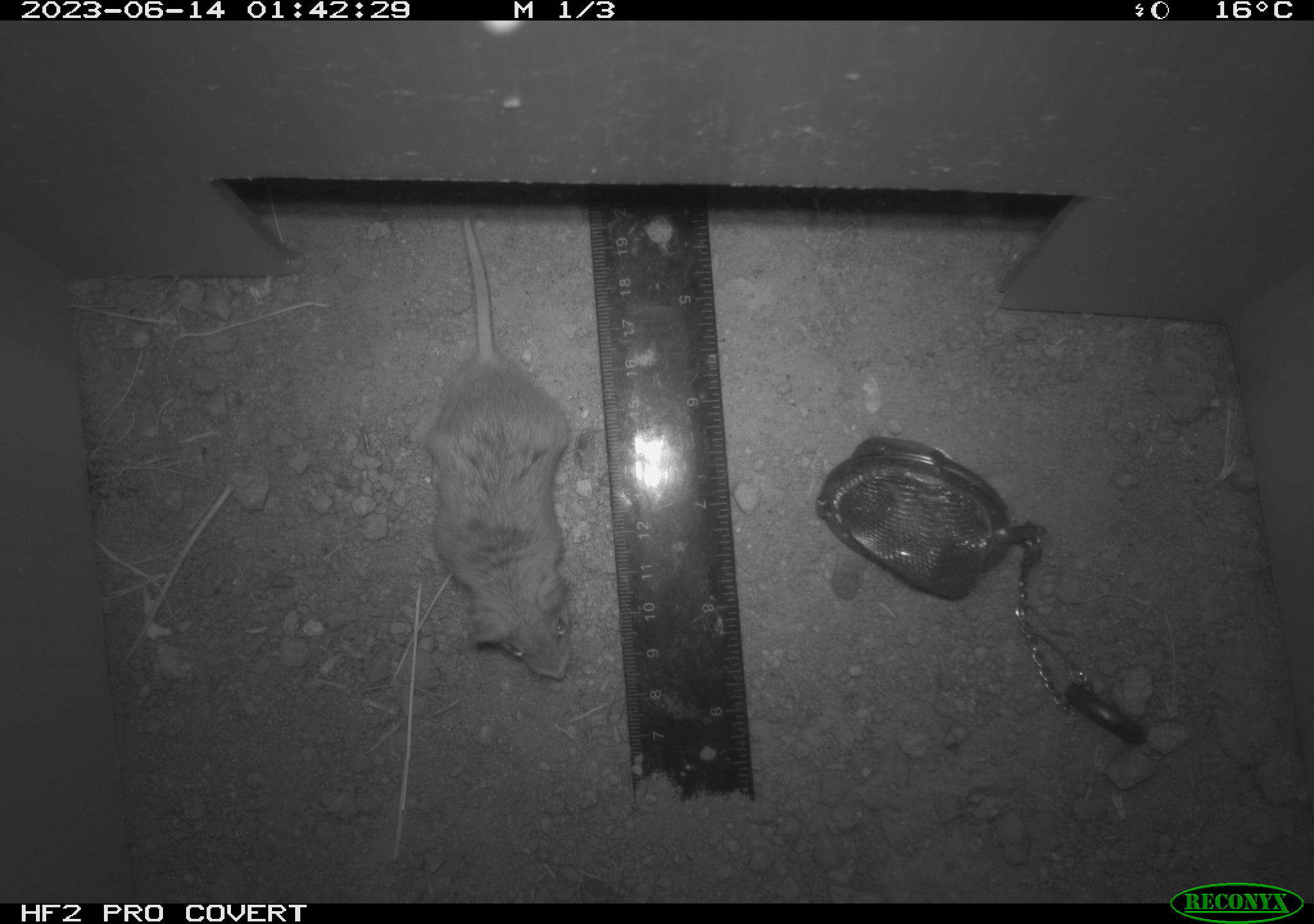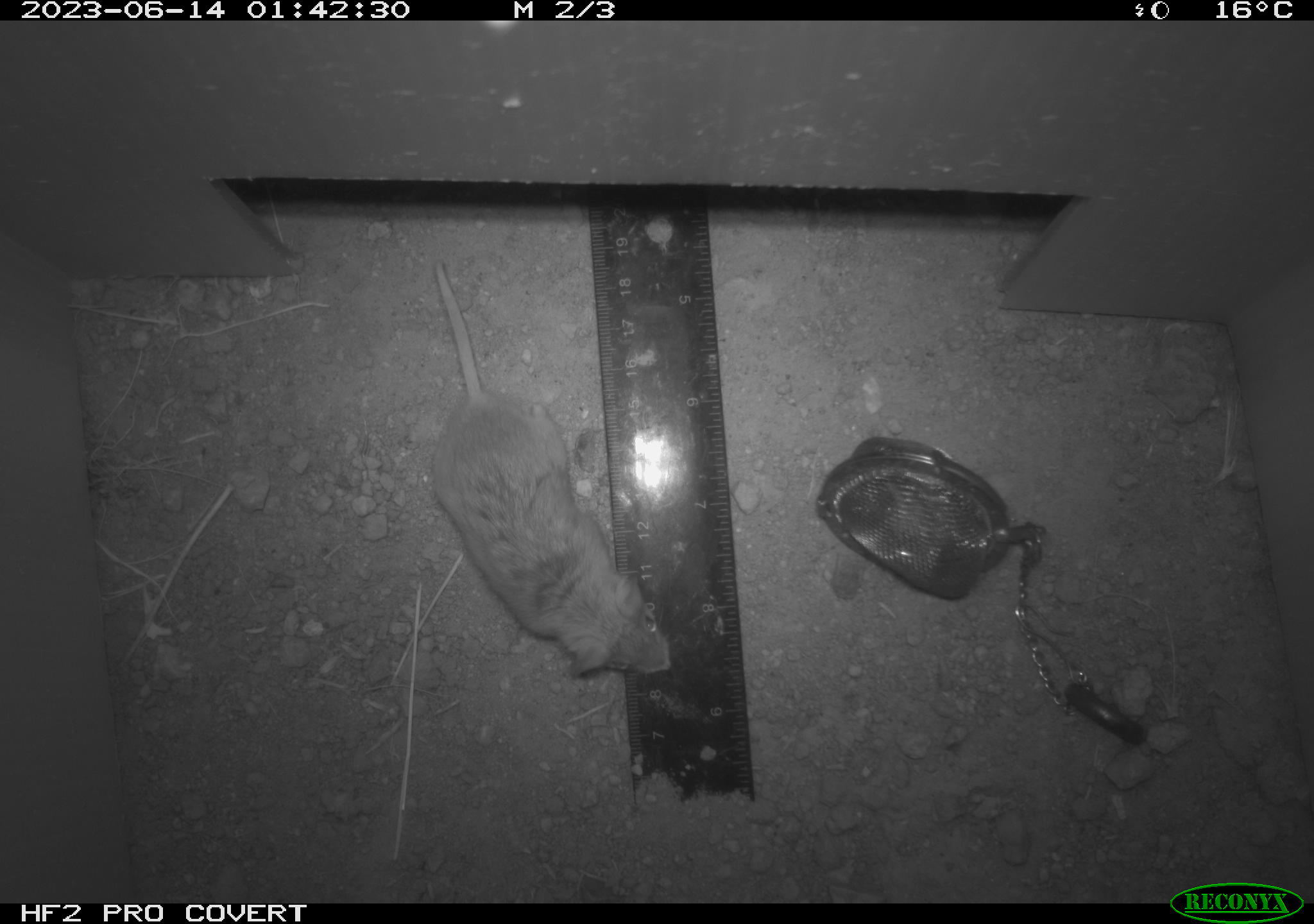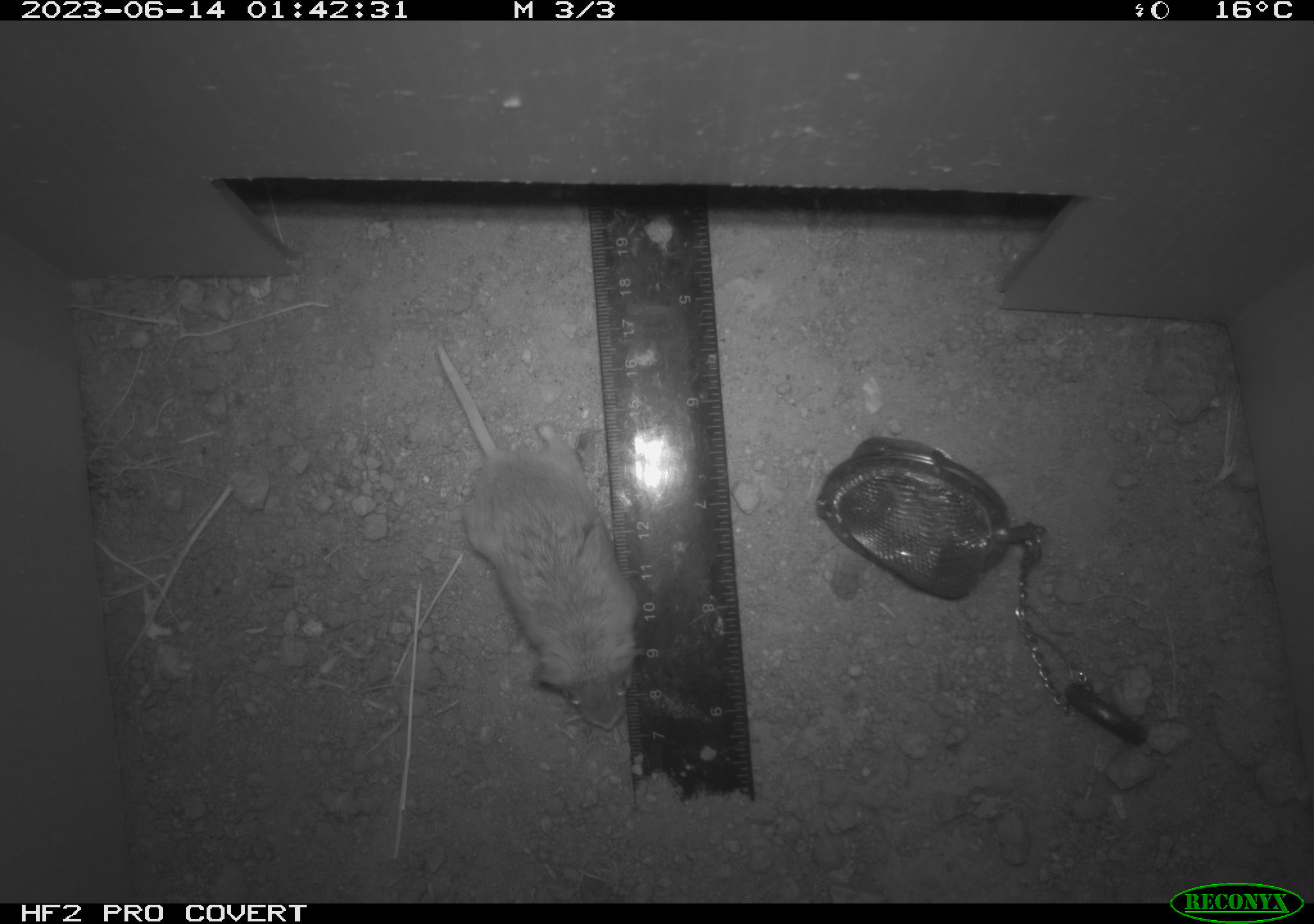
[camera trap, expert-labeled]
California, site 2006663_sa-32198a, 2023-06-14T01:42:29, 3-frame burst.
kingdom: Animalia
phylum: Chordata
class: Mammalia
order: Rodentia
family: Cricetidae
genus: Peromyscus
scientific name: Peromyscus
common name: deer mice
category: peromyscus species